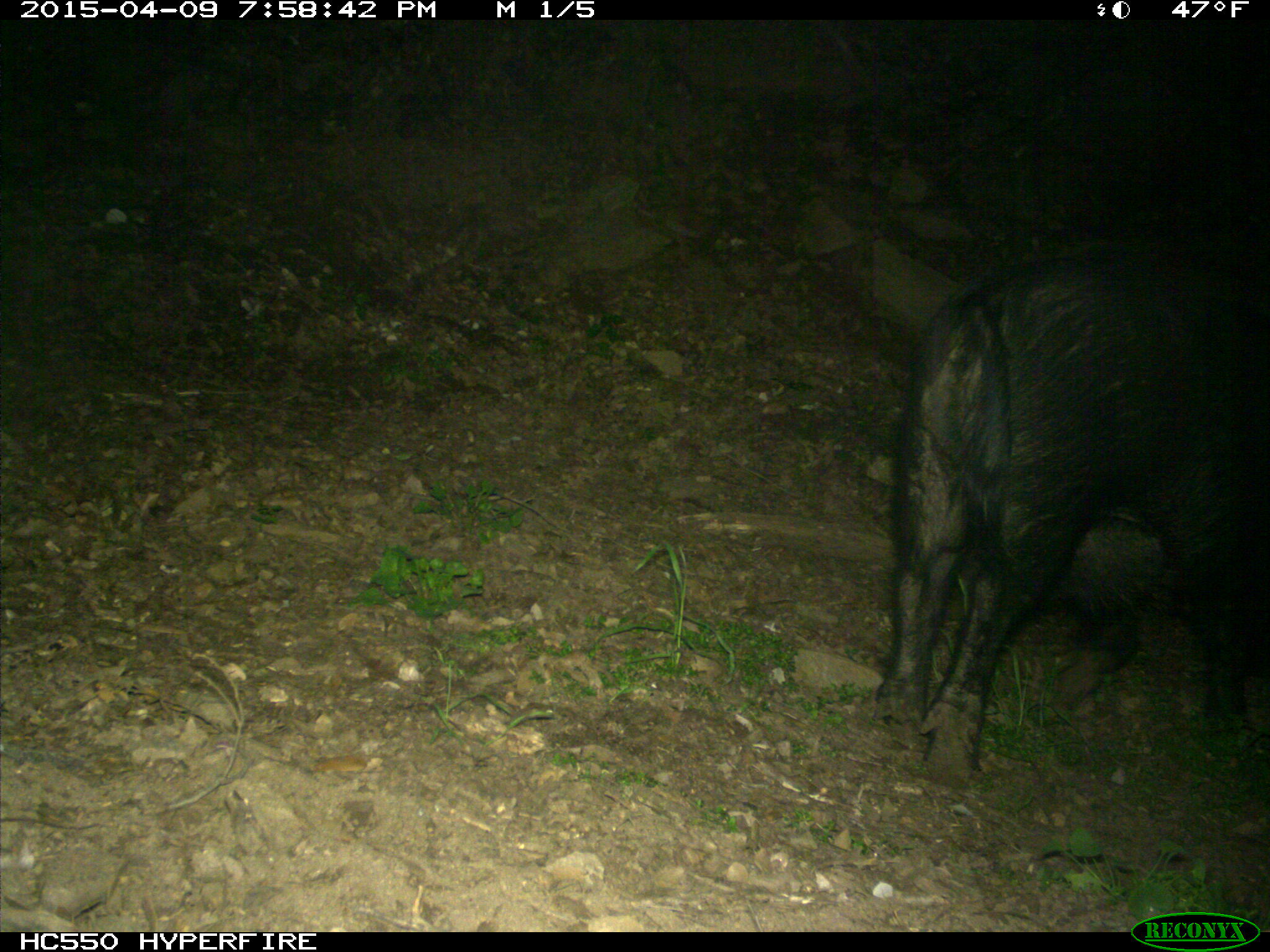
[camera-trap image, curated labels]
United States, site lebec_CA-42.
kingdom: Animalia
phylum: Chordata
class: Mammalia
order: Artiodactyla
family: Suidae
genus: Sus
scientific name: Sus scrofa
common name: wild boar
Sus scrofa (wild boar).